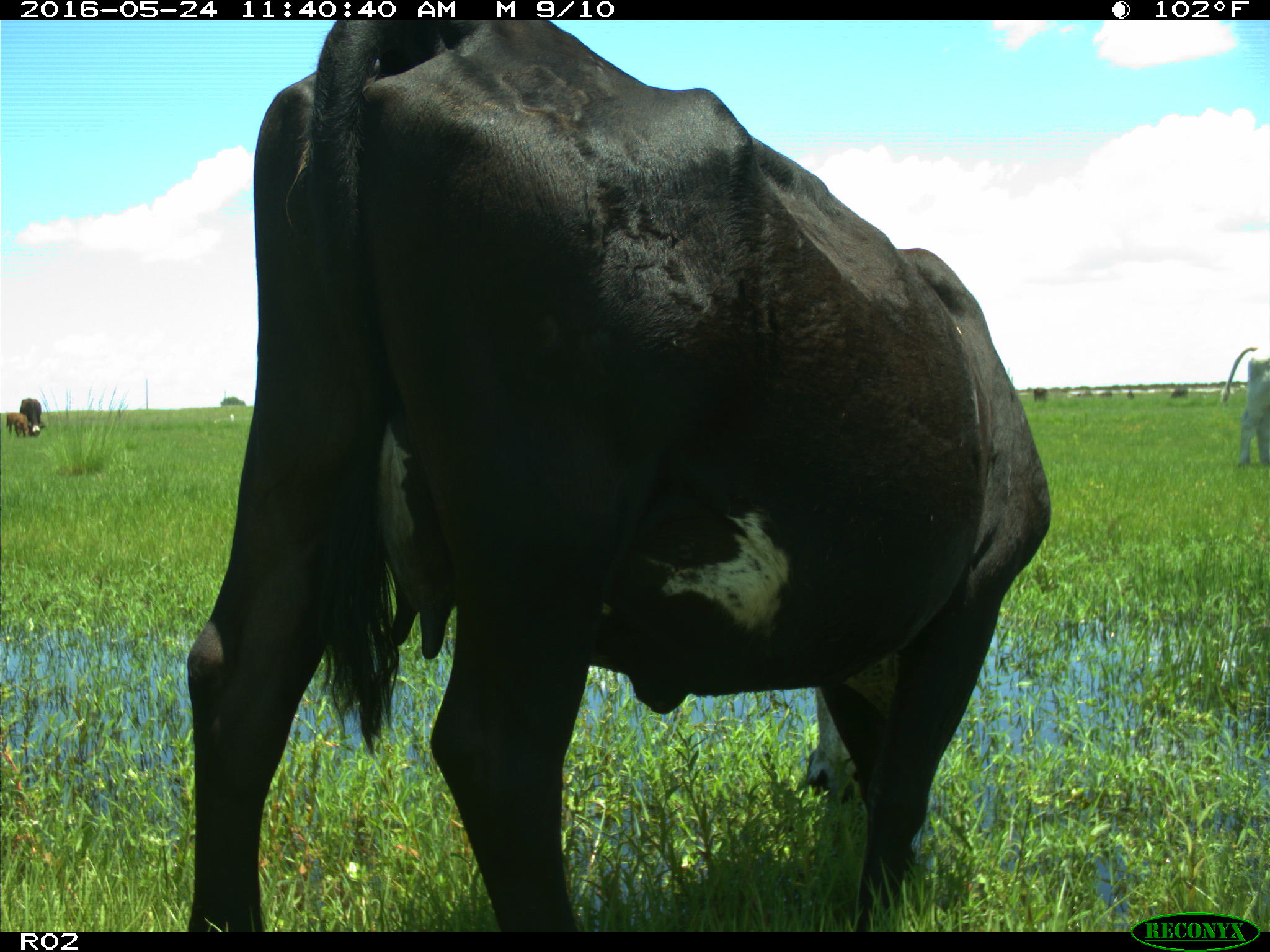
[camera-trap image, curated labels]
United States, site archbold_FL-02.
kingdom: Animalia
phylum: Chordata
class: Mammalia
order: Artiodactyla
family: Bovidae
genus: Bos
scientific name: Bos taurus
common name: domestic cow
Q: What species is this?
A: Bos taurus (domestic cow).